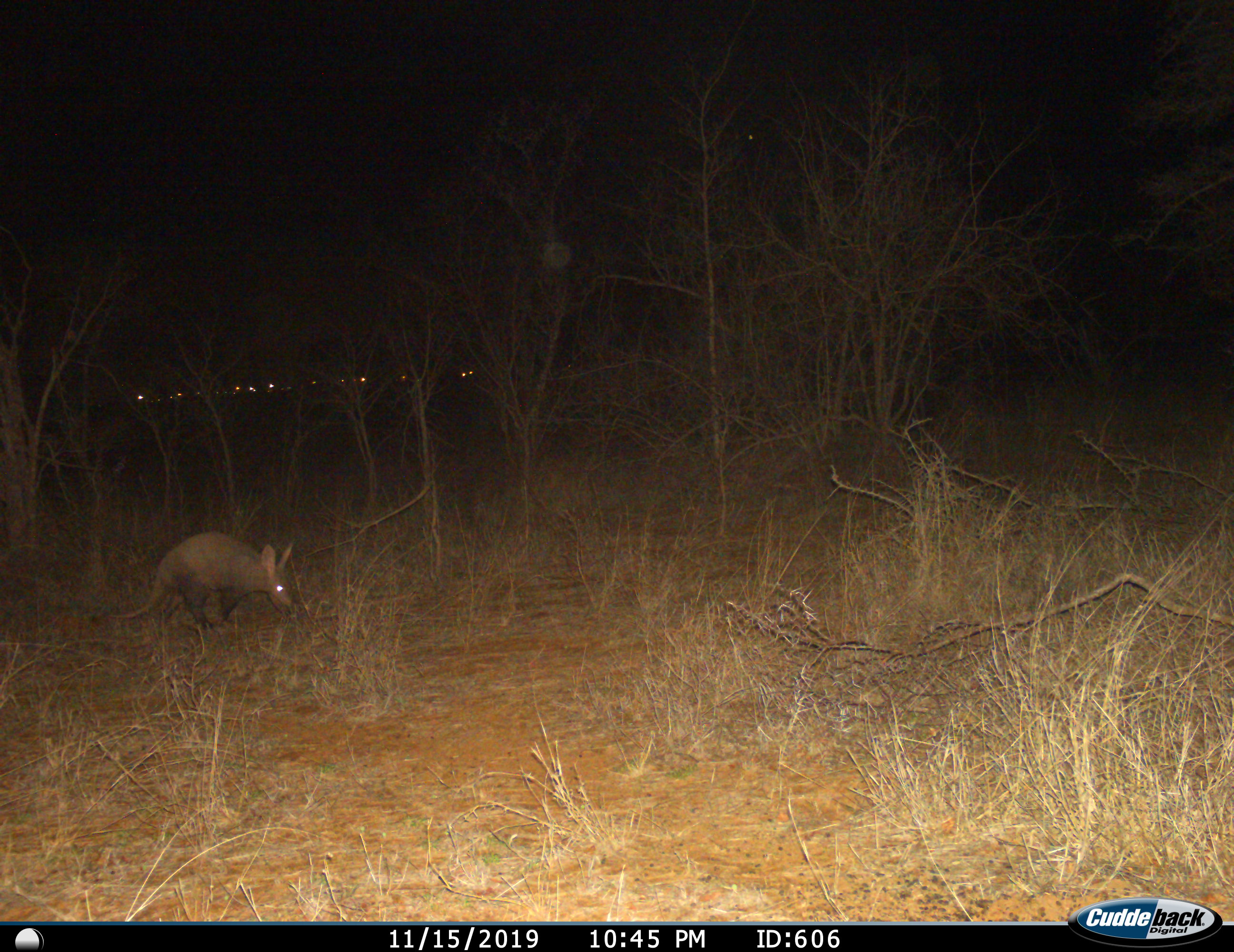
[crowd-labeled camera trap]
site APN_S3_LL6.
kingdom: Animalia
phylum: Chordata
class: Mammalia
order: Tubulidentata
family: Orycteropodidae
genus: Orycteropus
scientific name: Orycteropus afer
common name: aardvark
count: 1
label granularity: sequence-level